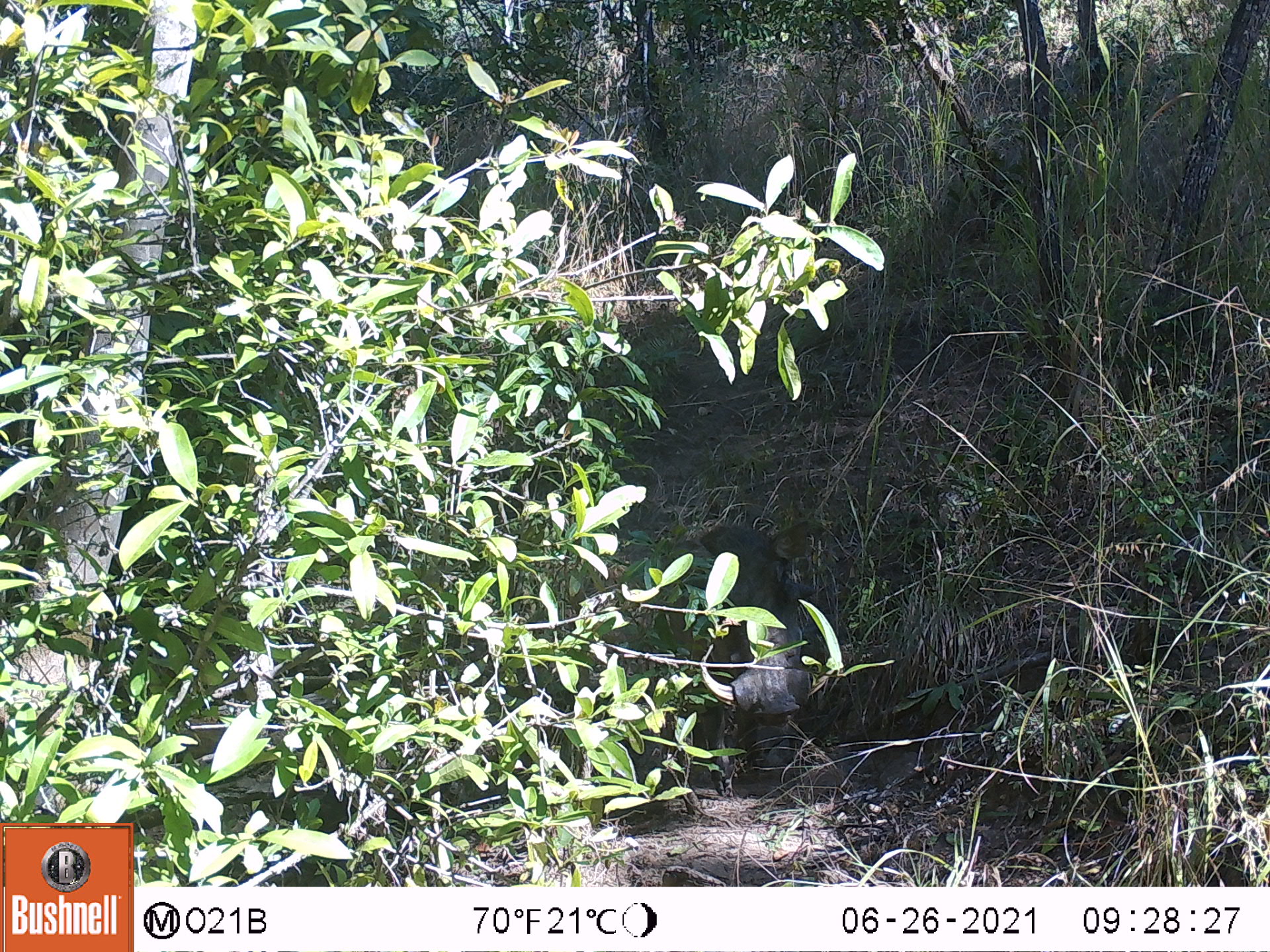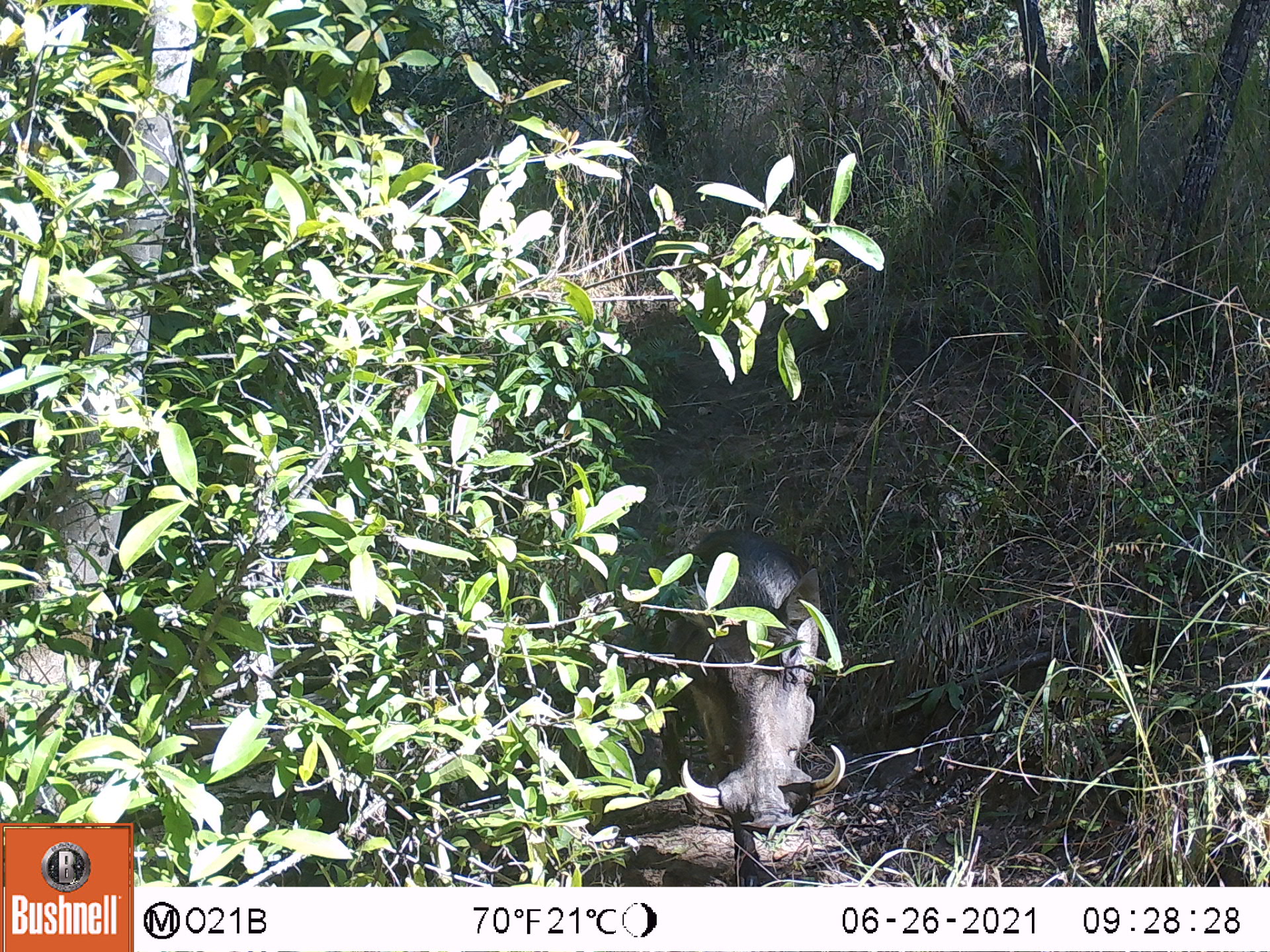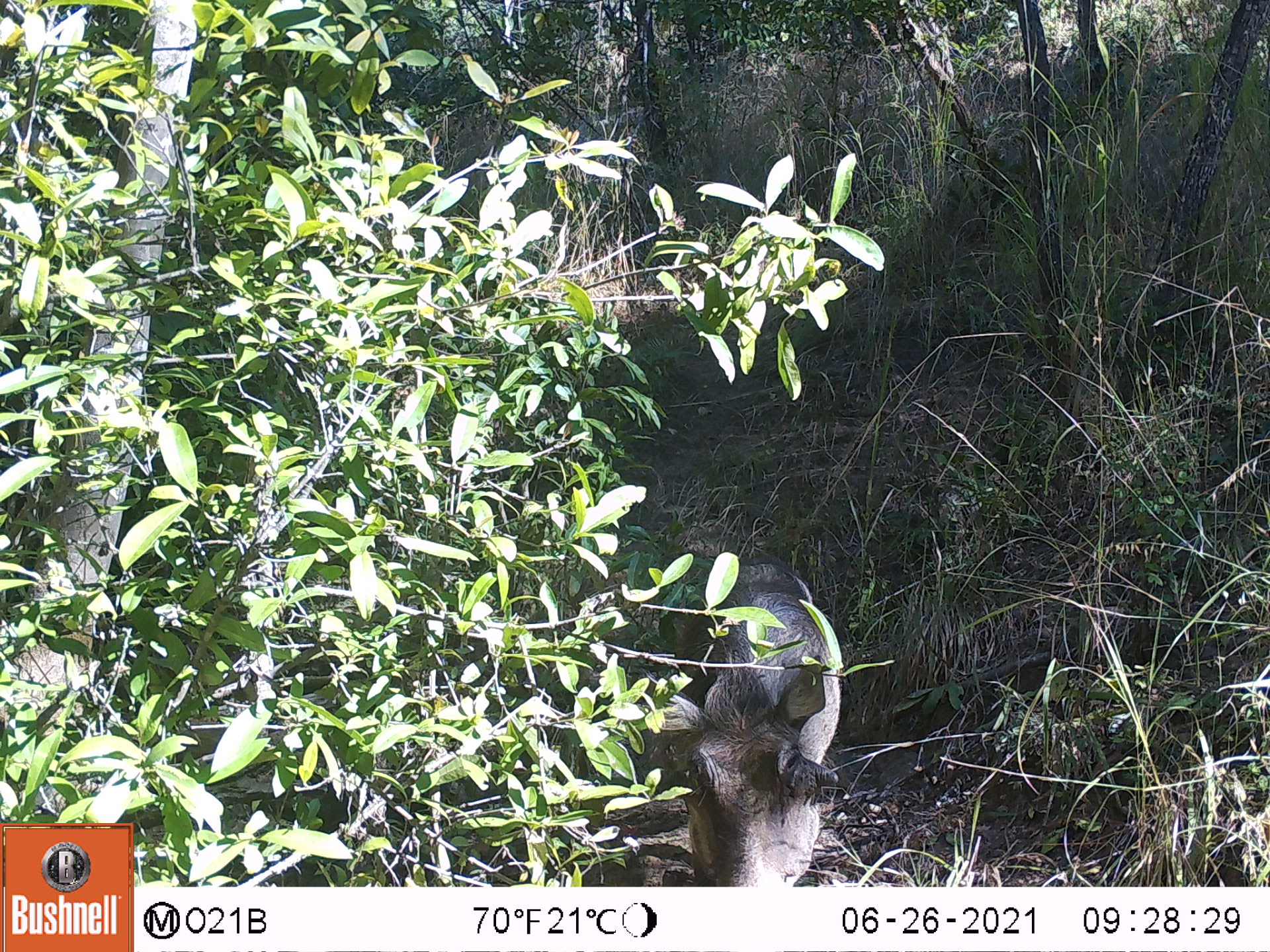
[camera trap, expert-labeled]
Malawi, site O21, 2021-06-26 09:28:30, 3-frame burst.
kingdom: Animalia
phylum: Chordata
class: Mammalia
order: Artiodactyla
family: Suidae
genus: Phacochoerus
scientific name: Phacochoerus africanus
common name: common warthog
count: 1